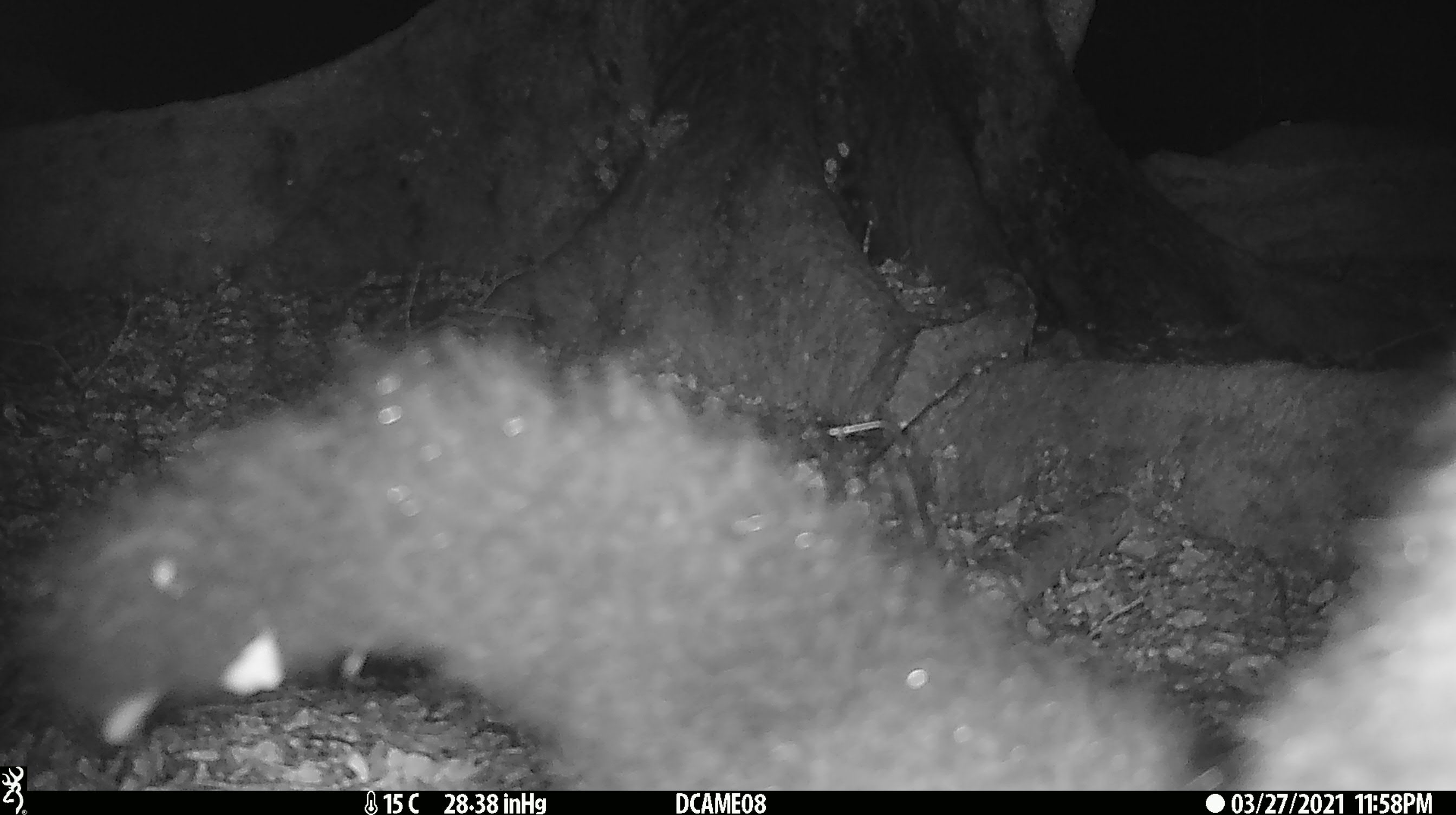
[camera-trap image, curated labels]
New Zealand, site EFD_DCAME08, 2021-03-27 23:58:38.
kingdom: Animalia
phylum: Chordata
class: Mammalia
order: Diprotodontia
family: Phalangeridae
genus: Trichosurus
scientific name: Trichosurus vulpecula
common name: common brushtail possum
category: possum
Possum (common brushtail possum) (Trichosurus vulpecula).